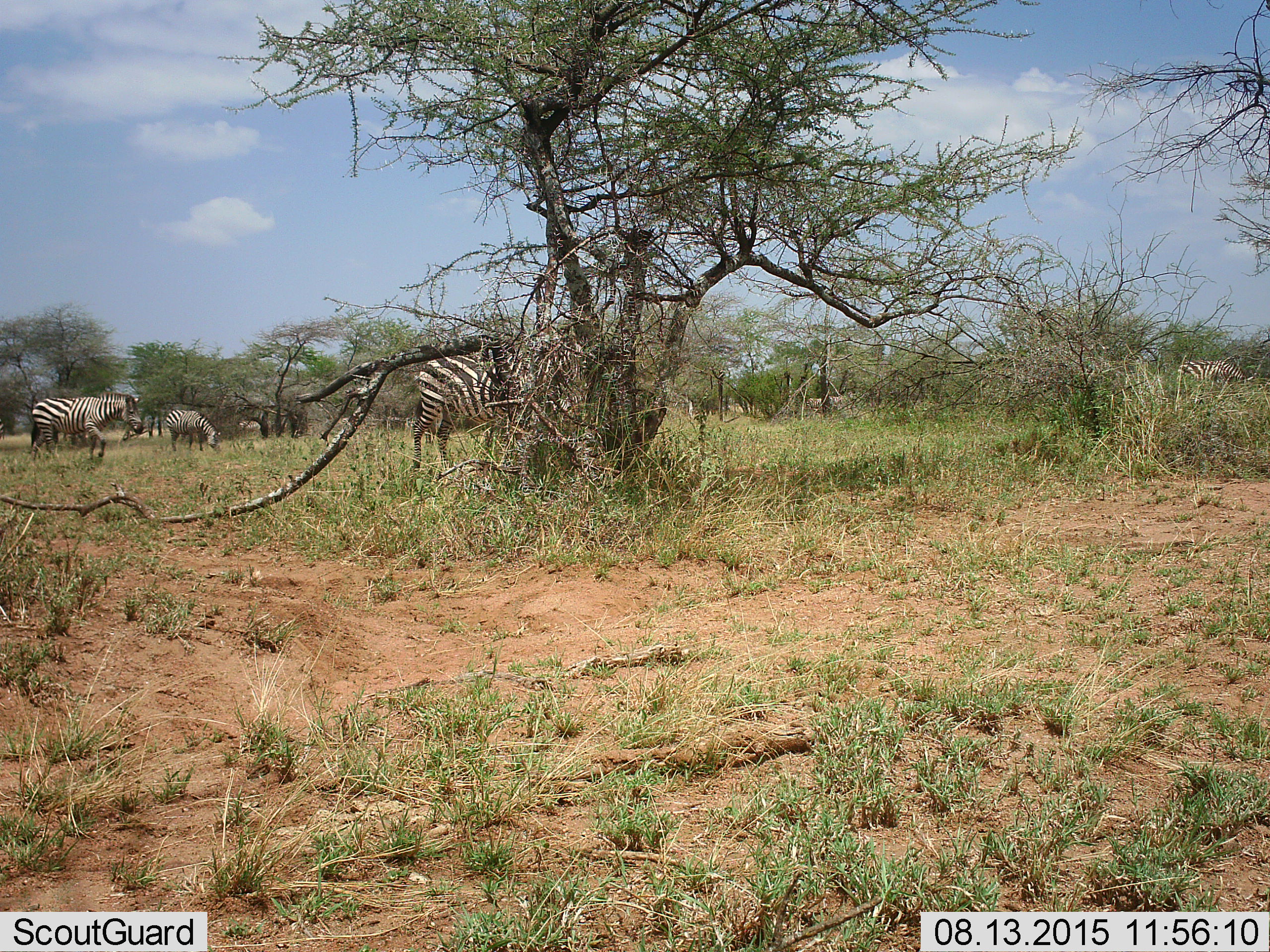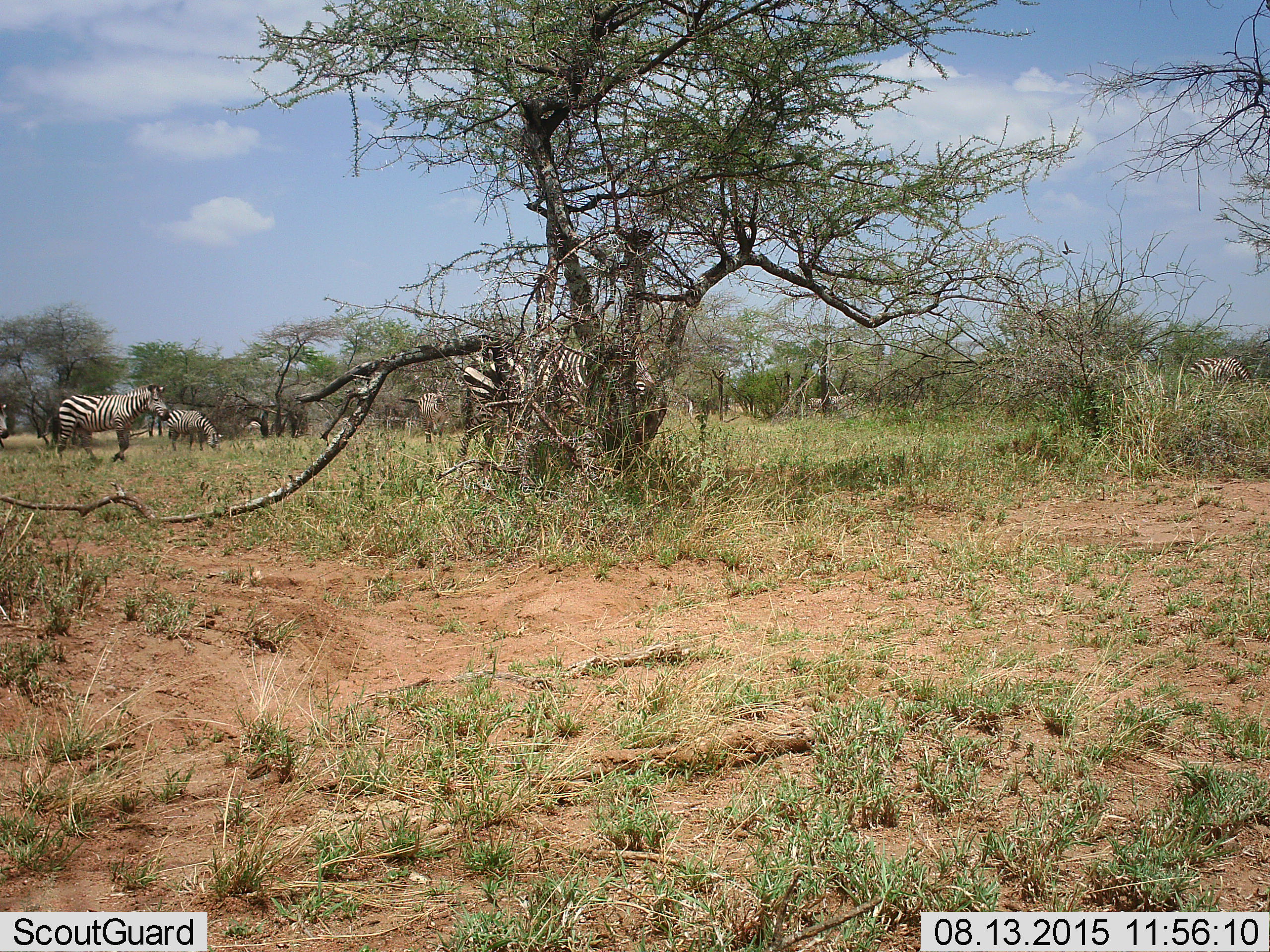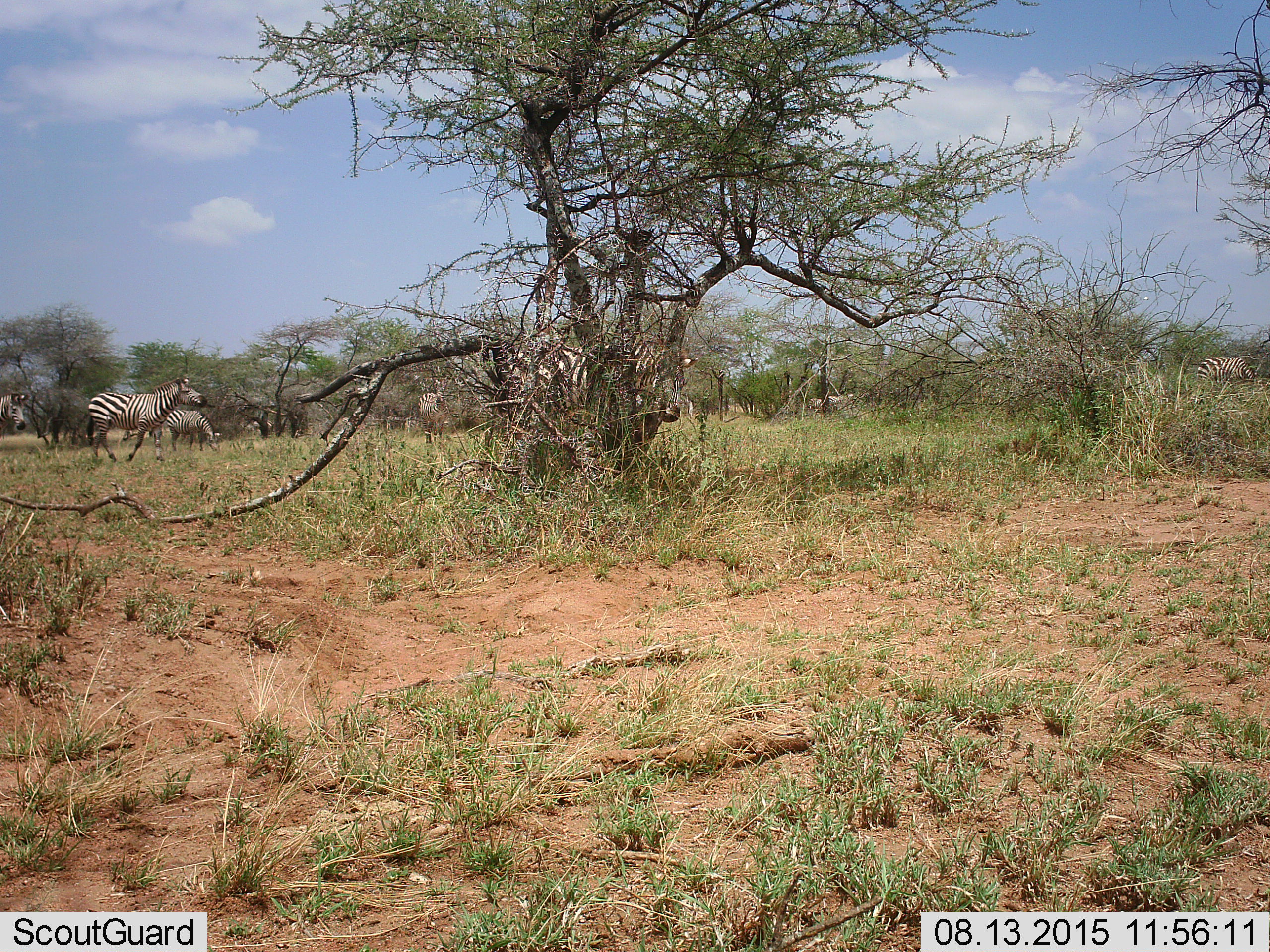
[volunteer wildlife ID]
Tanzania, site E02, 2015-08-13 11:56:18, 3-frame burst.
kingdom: Animalia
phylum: Chordata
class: Mammalia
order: Perissodactyla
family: Equidae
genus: Equus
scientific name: Equus quagga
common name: plains zebra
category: zebra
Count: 6.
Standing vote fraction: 47%.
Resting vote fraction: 0%.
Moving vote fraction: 88%.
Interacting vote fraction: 6%.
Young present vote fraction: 0%.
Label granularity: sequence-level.